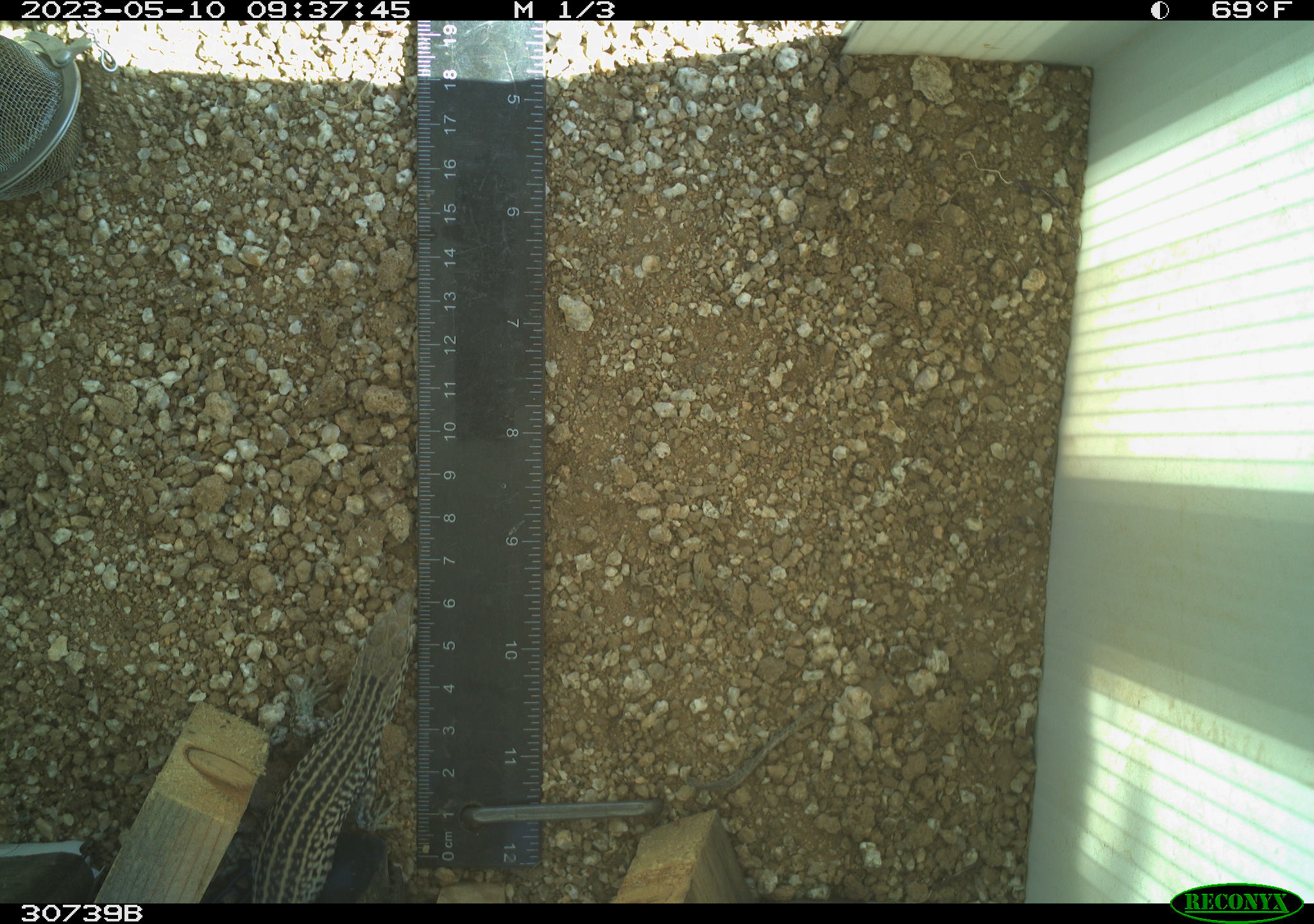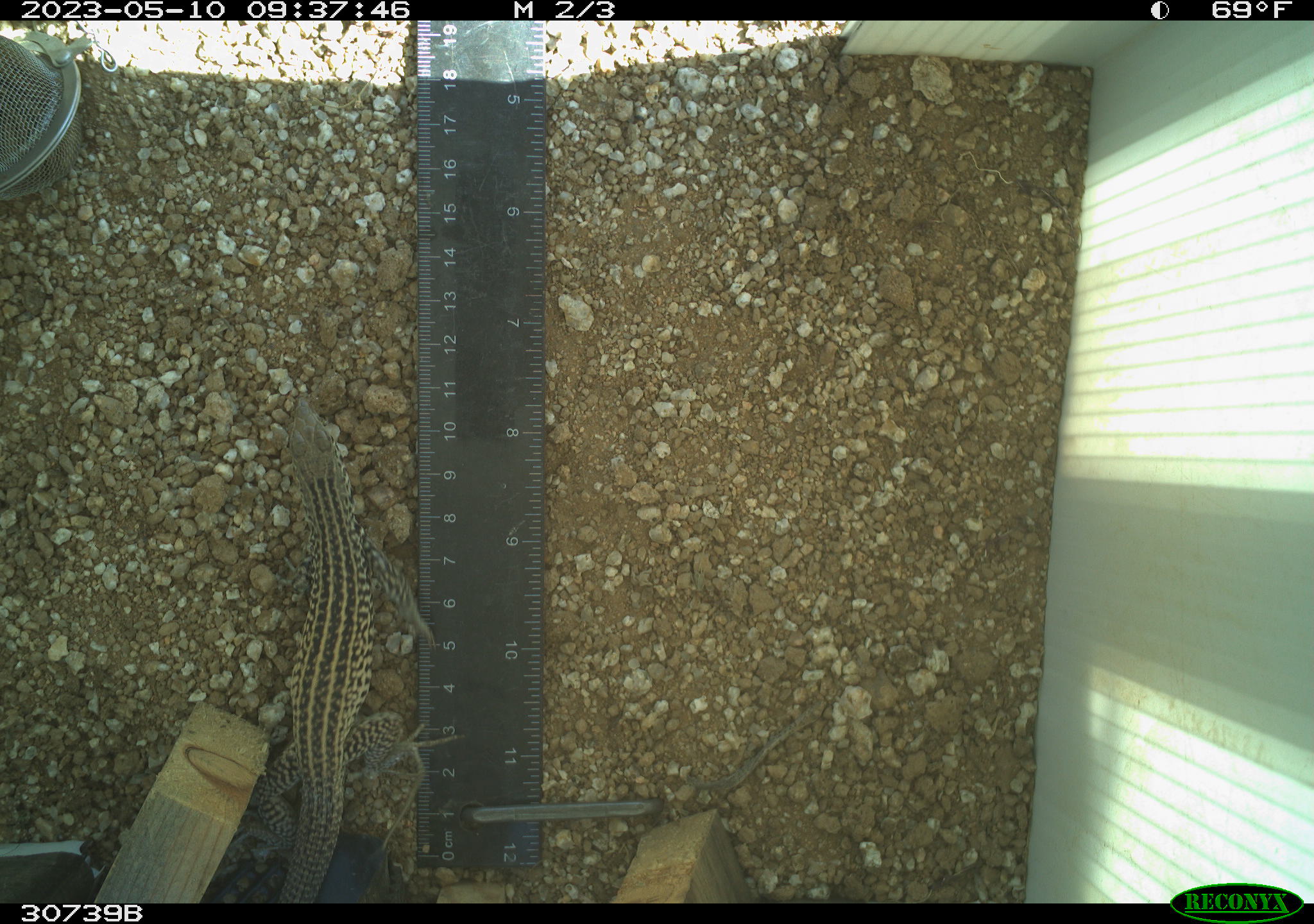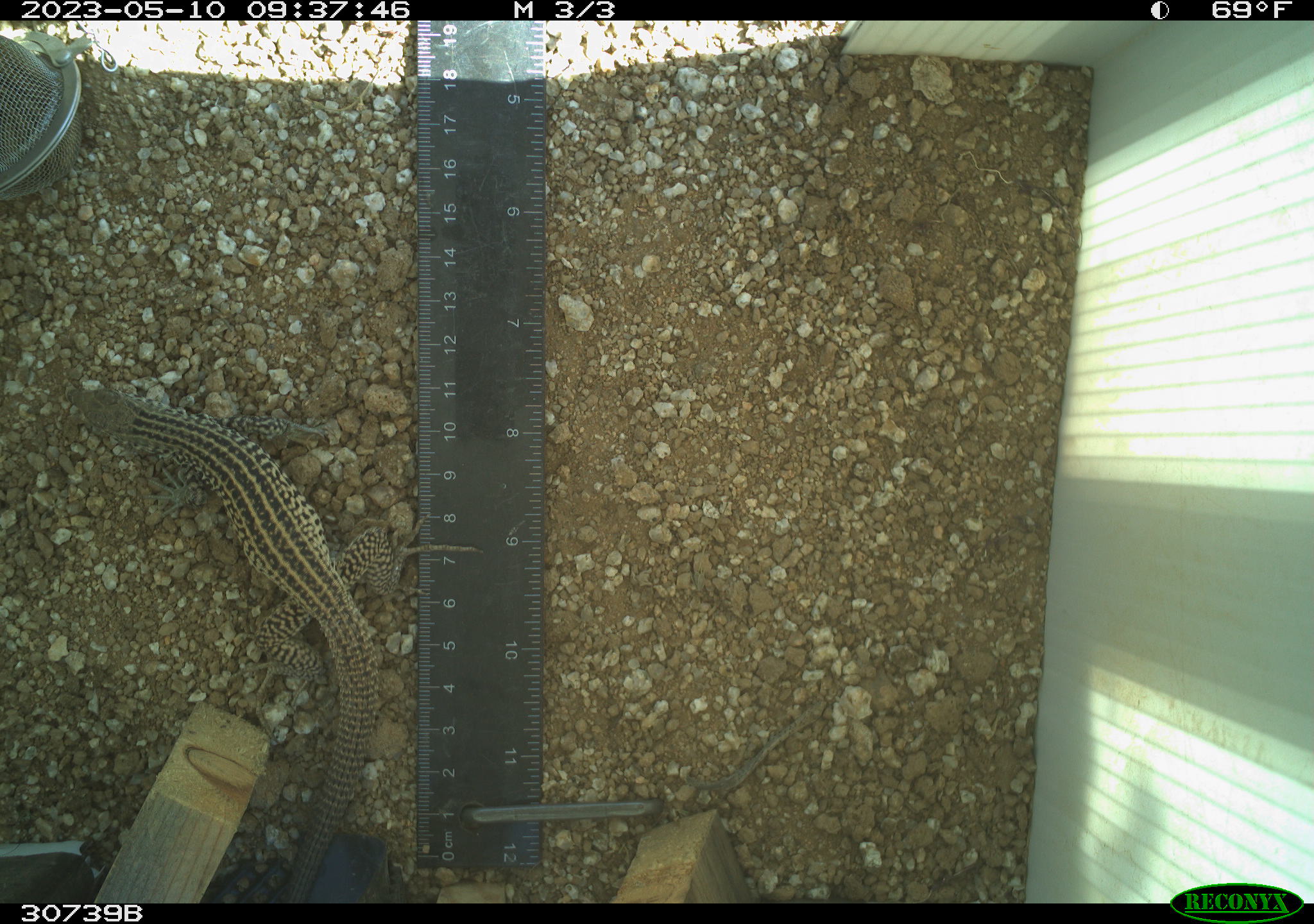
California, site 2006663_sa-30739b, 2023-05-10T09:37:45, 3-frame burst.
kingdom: Animalia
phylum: Chordata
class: Reptilia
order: Squamata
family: Teiidae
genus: Aspidoscelis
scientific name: Aspidoscelis tigris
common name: western whiptail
Western whiptail (Aspidoscelis tigris).